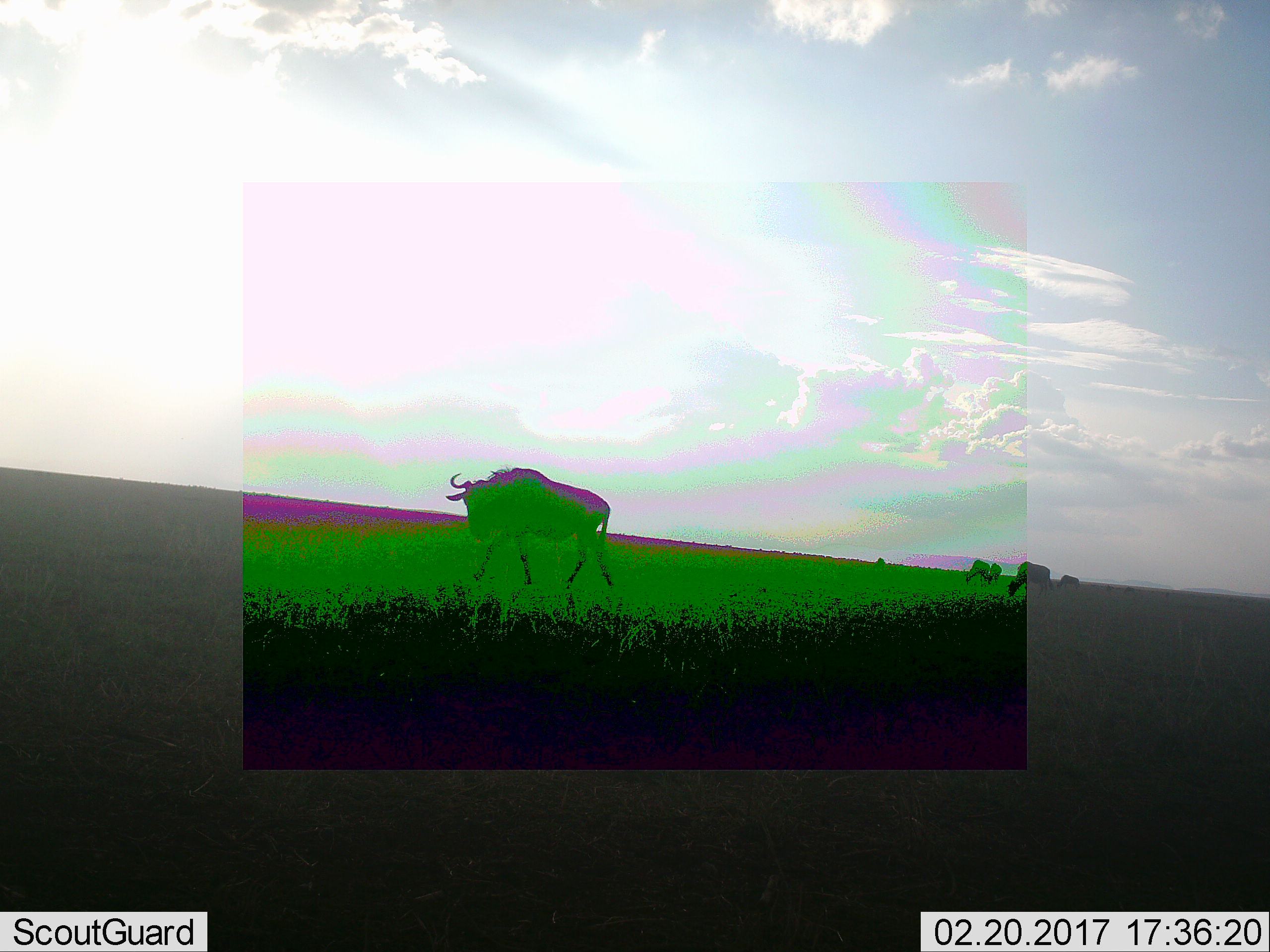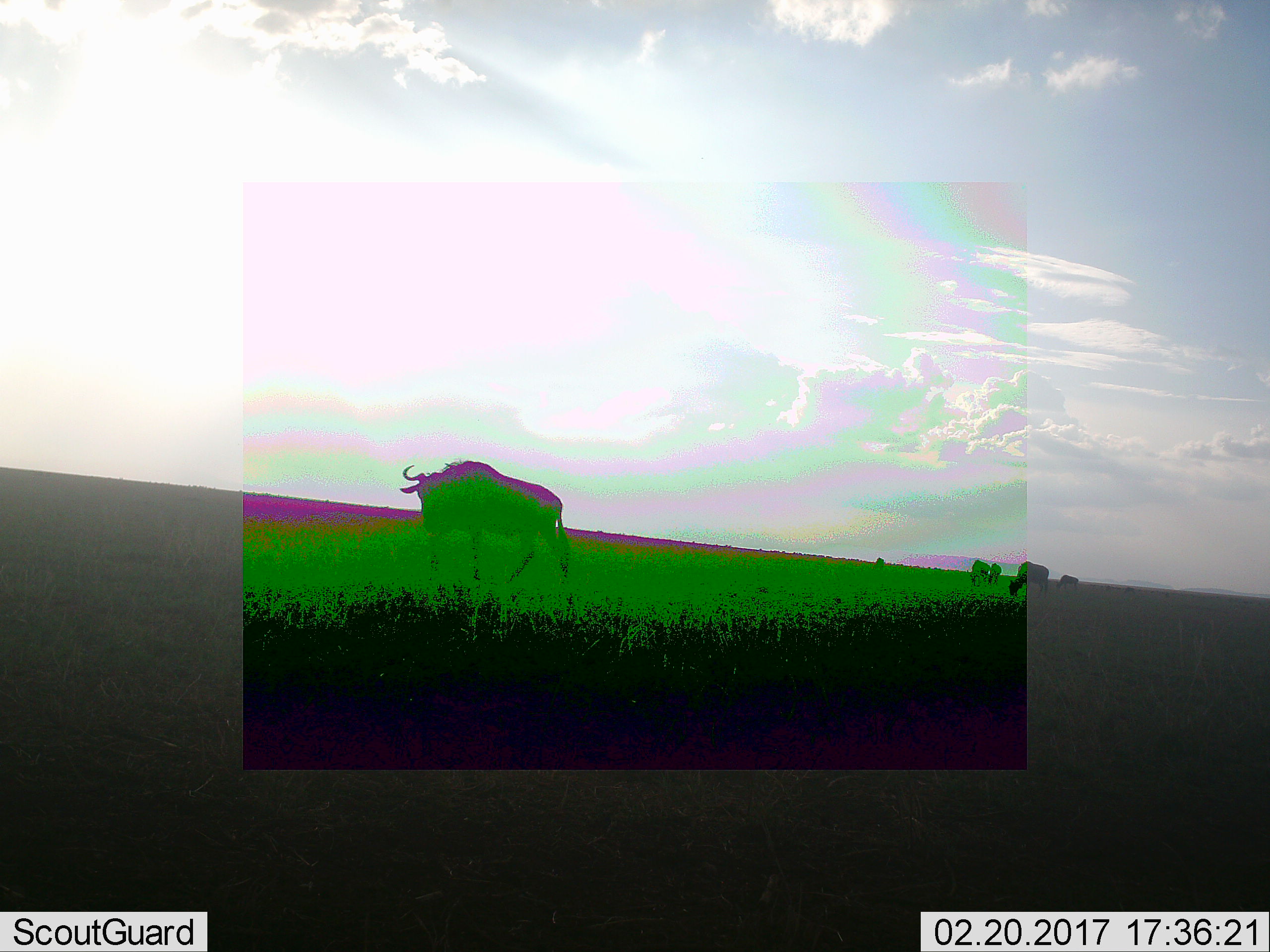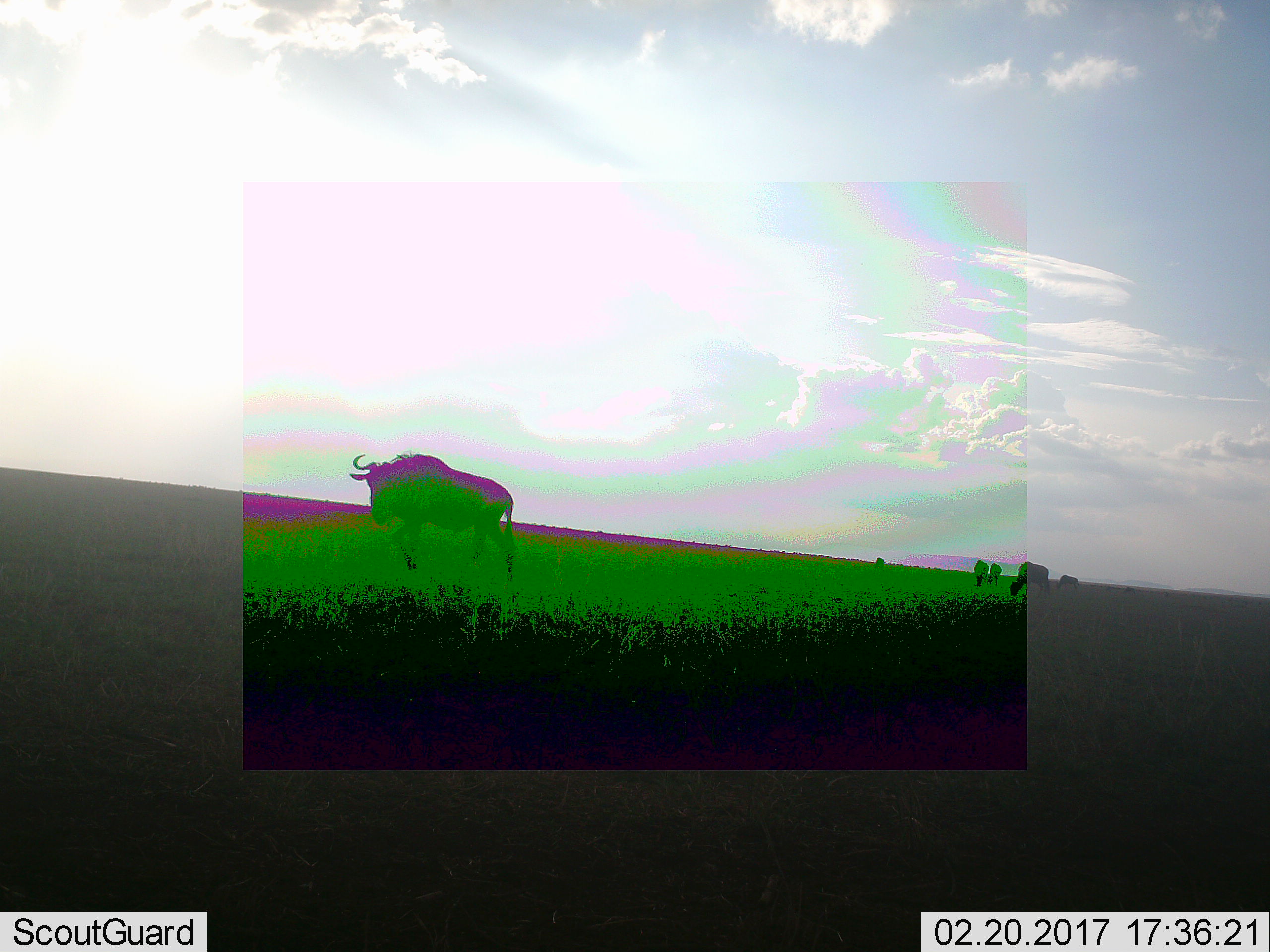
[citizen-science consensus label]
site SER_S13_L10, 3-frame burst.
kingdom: Animalia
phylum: Chordata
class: Mammalia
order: Artiodactyla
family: Bovidae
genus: Connochaetes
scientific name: Connochaetes taurinus taurinus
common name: blue wildebeest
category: wildebeestblue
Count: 6.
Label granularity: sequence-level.